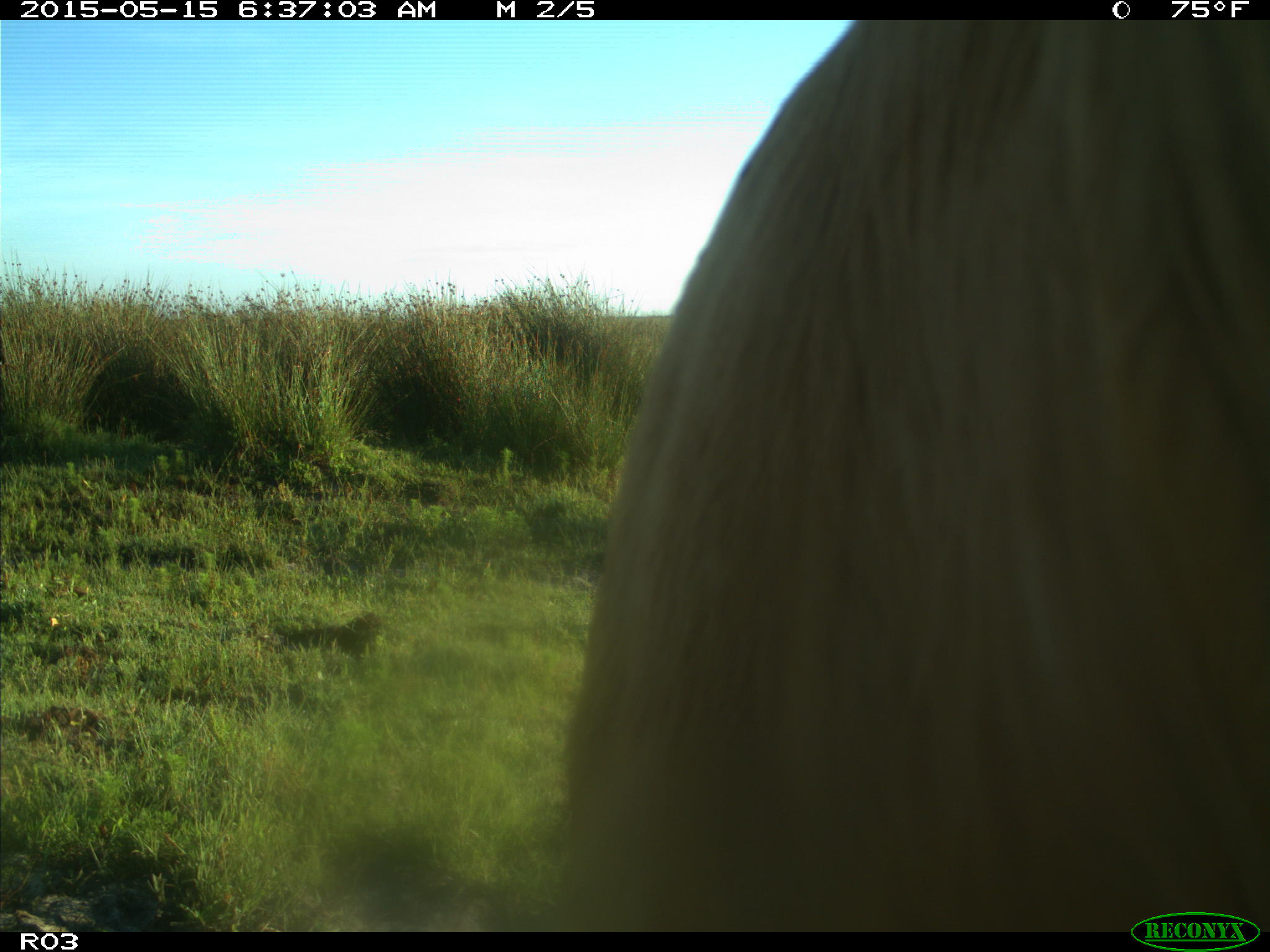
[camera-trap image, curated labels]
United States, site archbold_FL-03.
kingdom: Animalia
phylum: Chordata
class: Mammalia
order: Artiodactyla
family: Bovidae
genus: Bos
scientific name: Bos taurus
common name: domestic cow